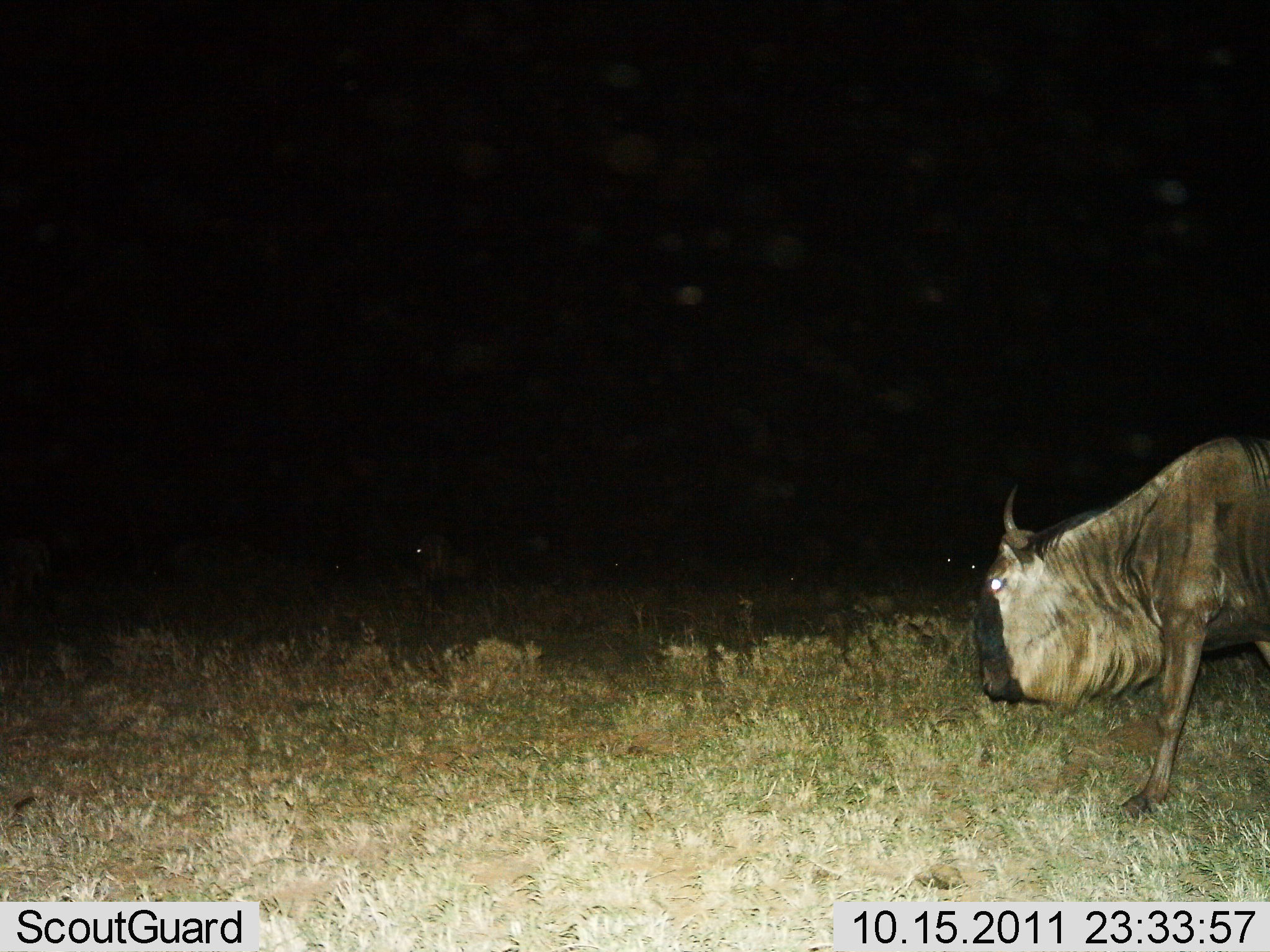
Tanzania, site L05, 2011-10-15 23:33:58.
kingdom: Animalia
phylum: Chordata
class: Mammalia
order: Artiodactyla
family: Bovidae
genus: Connochaetes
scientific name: Connochaetes taurinus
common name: blue wildebeest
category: wildebeest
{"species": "wildebeest (blue wildebeest) (Connochaetes taurinus)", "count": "3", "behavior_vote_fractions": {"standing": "42%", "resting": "0%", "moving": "50%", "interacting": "0%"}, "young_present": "0%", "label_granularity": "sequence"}